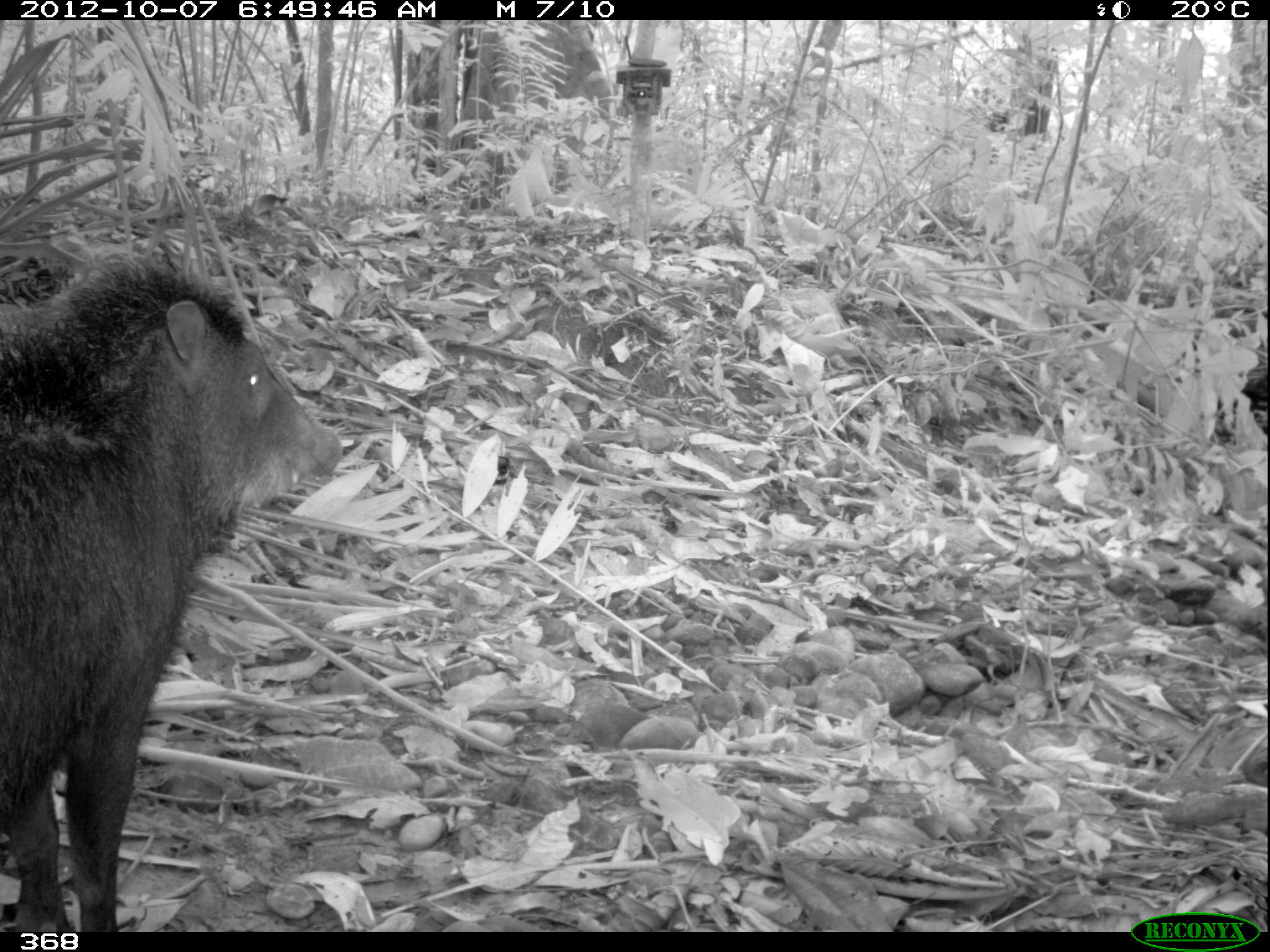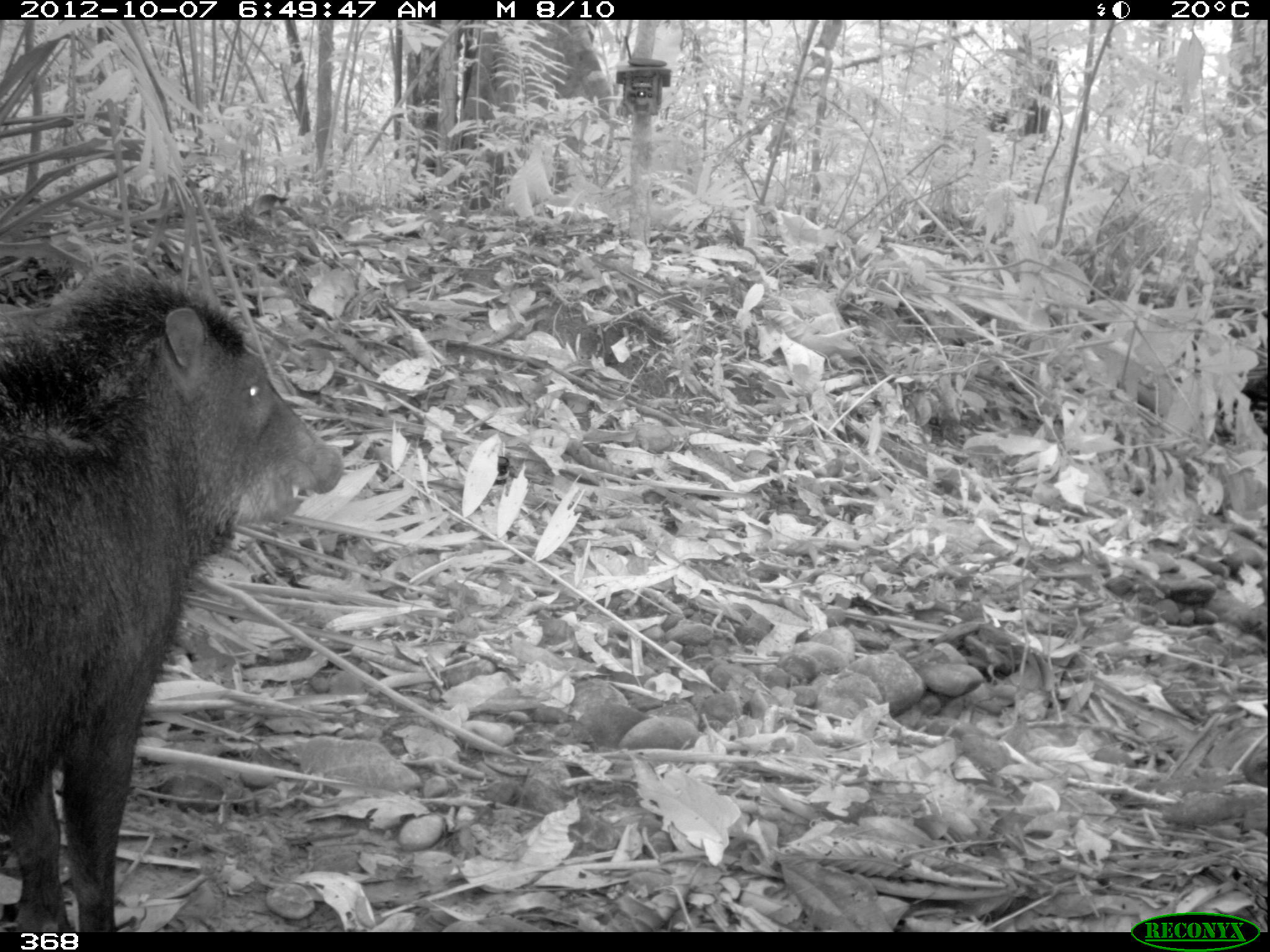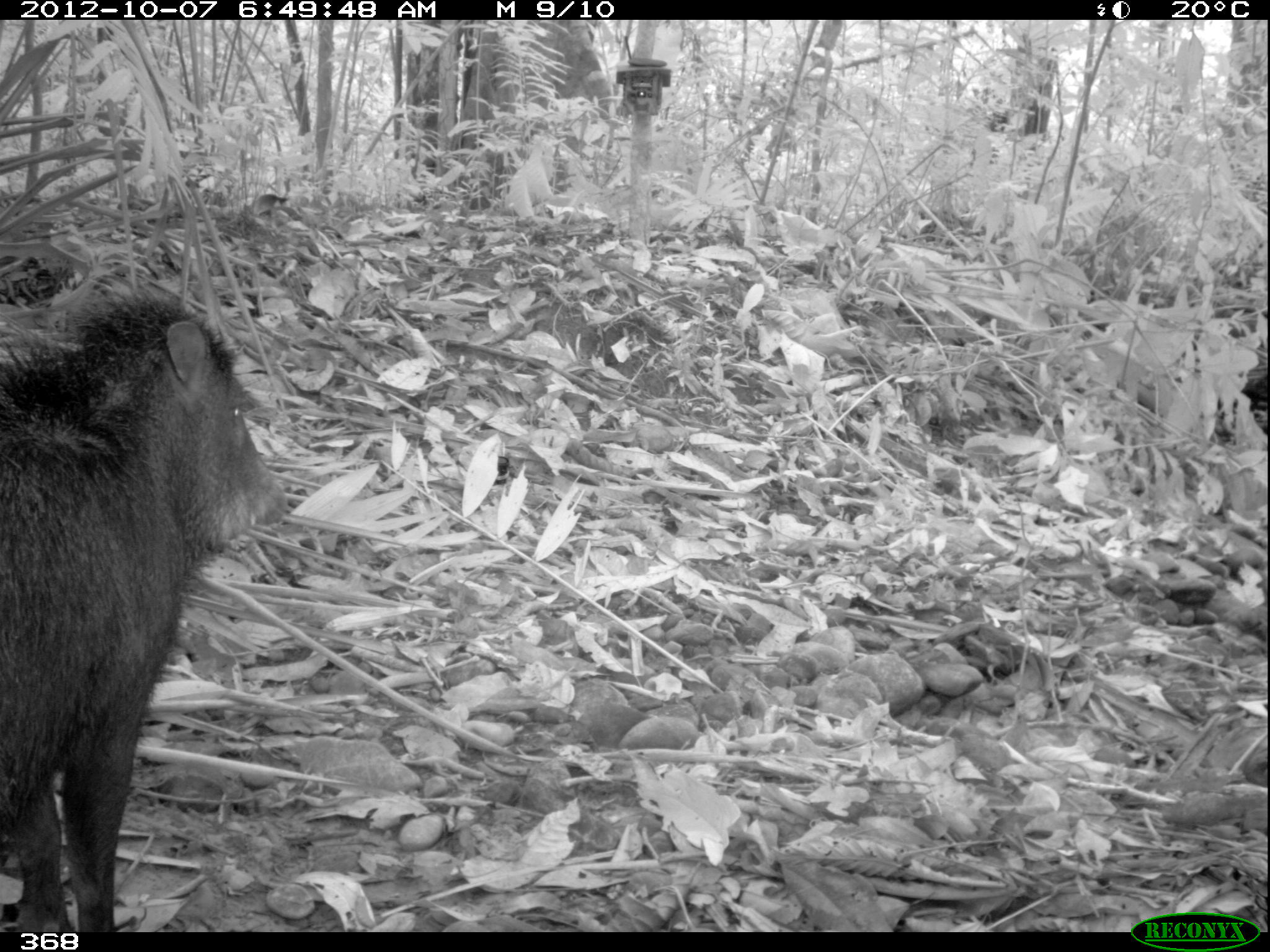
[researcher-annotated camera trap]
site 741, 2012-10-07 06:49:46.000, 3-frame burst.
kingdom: Animalia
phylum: Chordata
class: Mammalia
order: Artiodactyla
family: Tayassuidae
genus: Tayassu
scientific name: Tayassu pecari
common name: white-lipped peccary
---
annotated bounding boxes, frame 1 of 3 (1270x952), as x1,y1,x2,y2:
tayassu pecari: 0,260,341,932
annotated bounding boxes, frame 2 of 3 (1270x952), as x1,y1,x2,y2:
tayassu pecari: 0,260,341,932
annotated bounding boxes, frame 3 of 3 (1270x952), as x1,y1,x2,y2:
tayassu pecari: 0,279,288,932